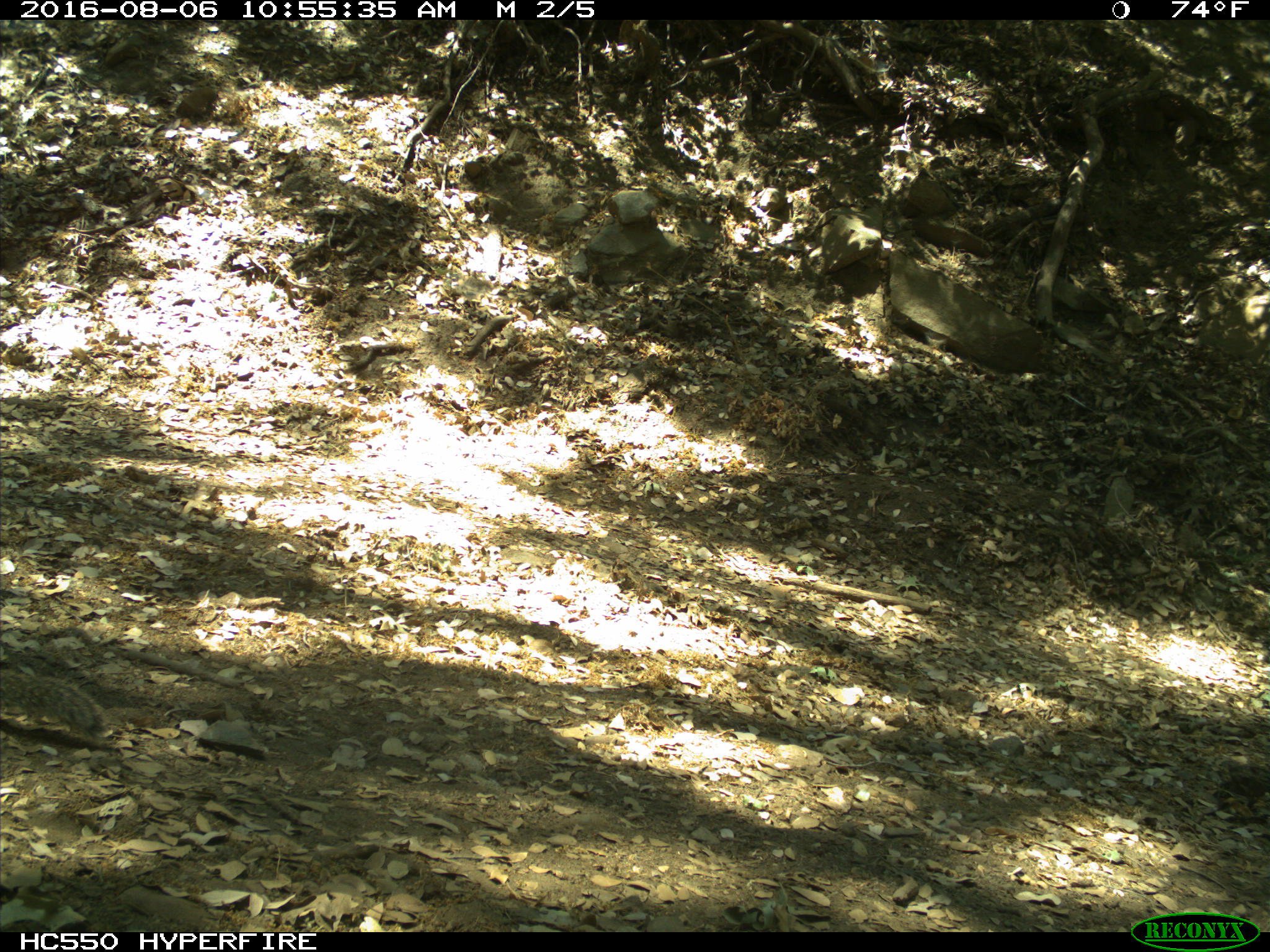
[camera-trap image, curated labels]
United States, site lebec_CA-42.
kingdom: Animalia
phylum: Chordata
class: Mammalia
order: Rodentia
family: Sciuridae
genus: Sciurus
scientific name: Sciurus carolinensis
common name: eastern gray squirrel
Sciurus carolinensis (eastern gray squirrel).